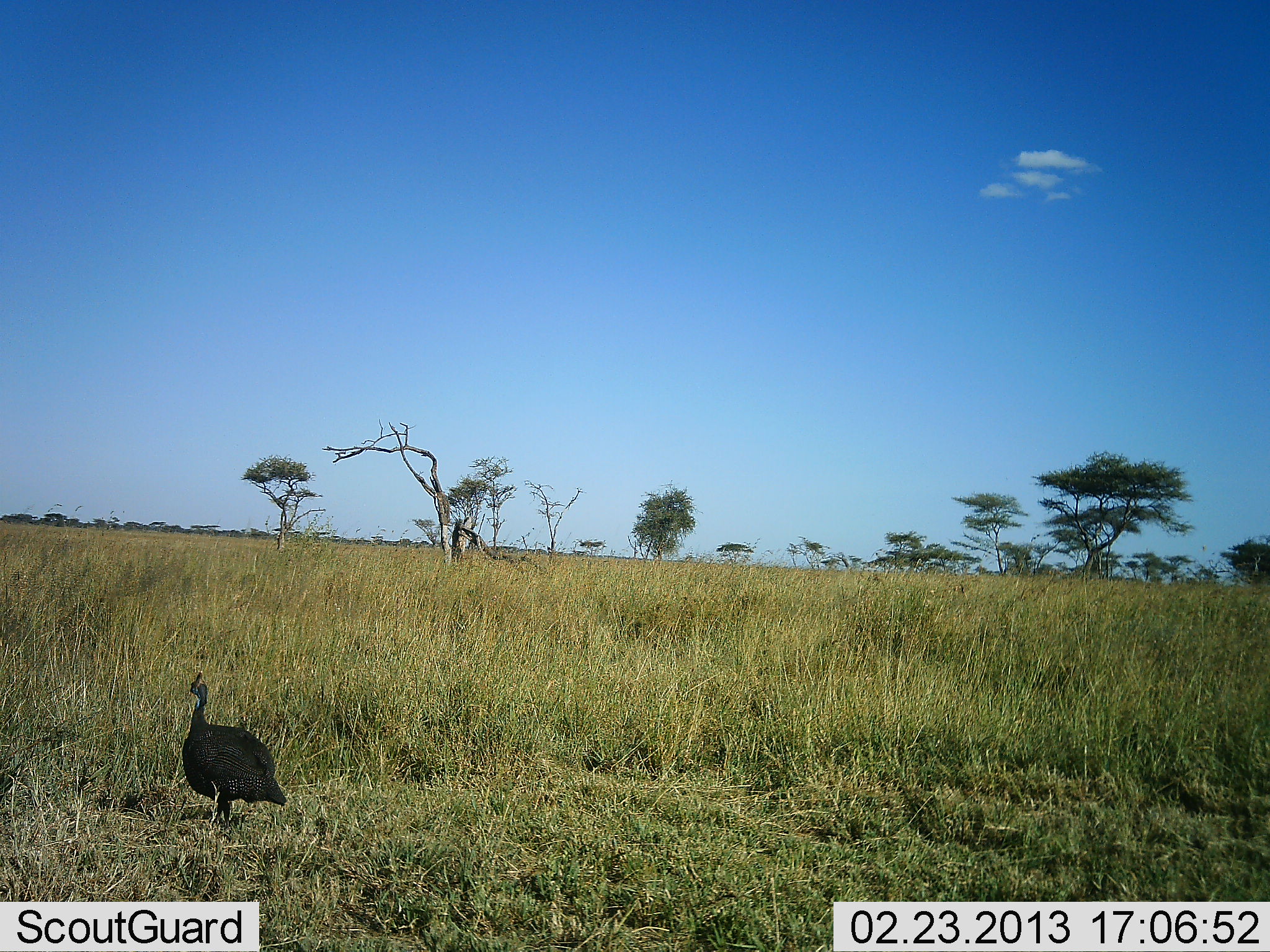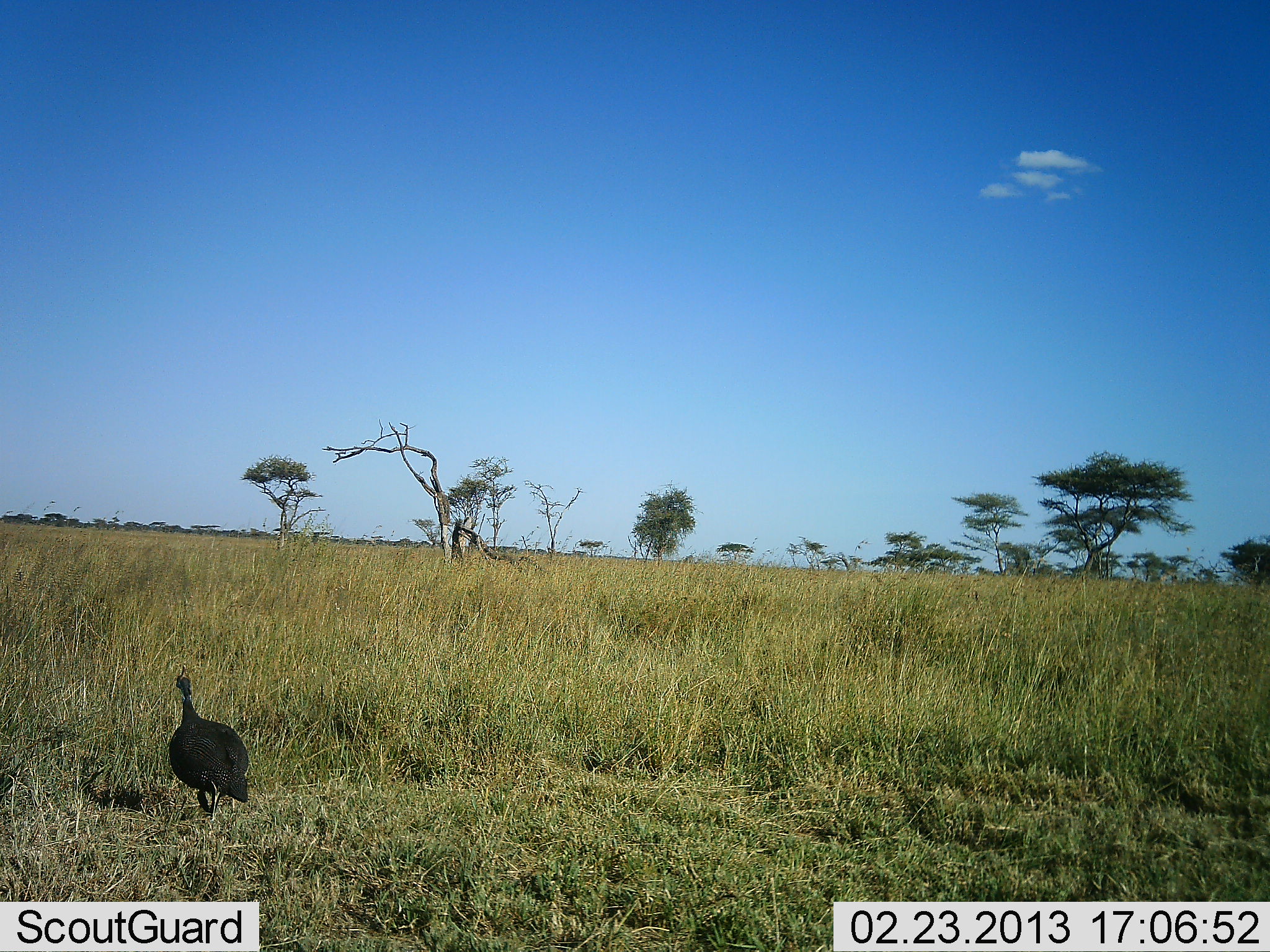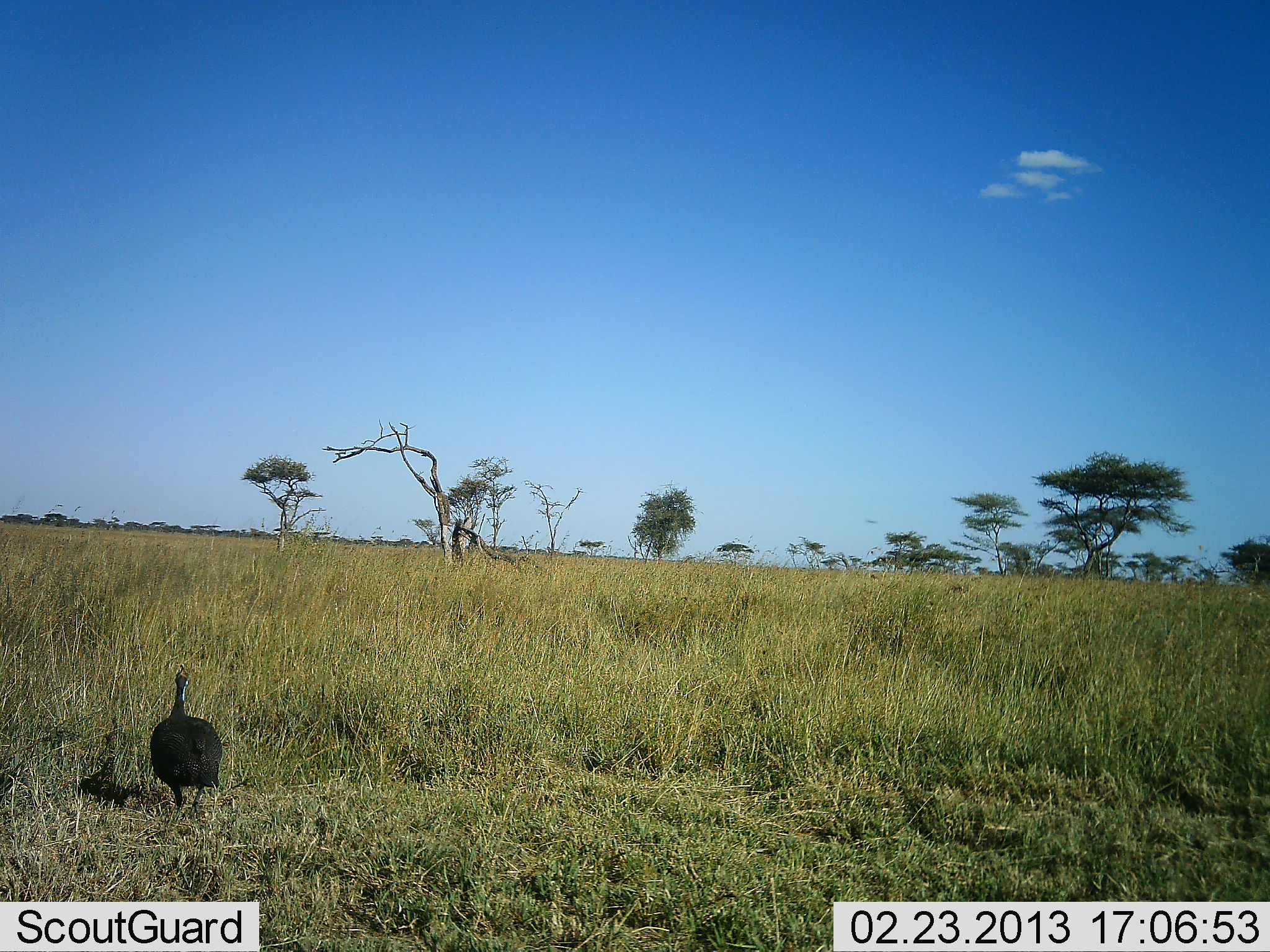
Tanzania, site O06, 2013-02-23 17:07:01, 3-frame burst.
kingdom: Animalia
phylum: Chordata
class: Aves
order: Galliformes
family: Numididae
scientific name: Numididae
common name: guinea fowl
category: guineafowl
Guineafowl (guinea fowl) (Numididae), count 1. Behavior (volunteer vote fractions): standing 5%, resting 0%, moving 95%, interacting 0%. Young present (vote fraction): 0%. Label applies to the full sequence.